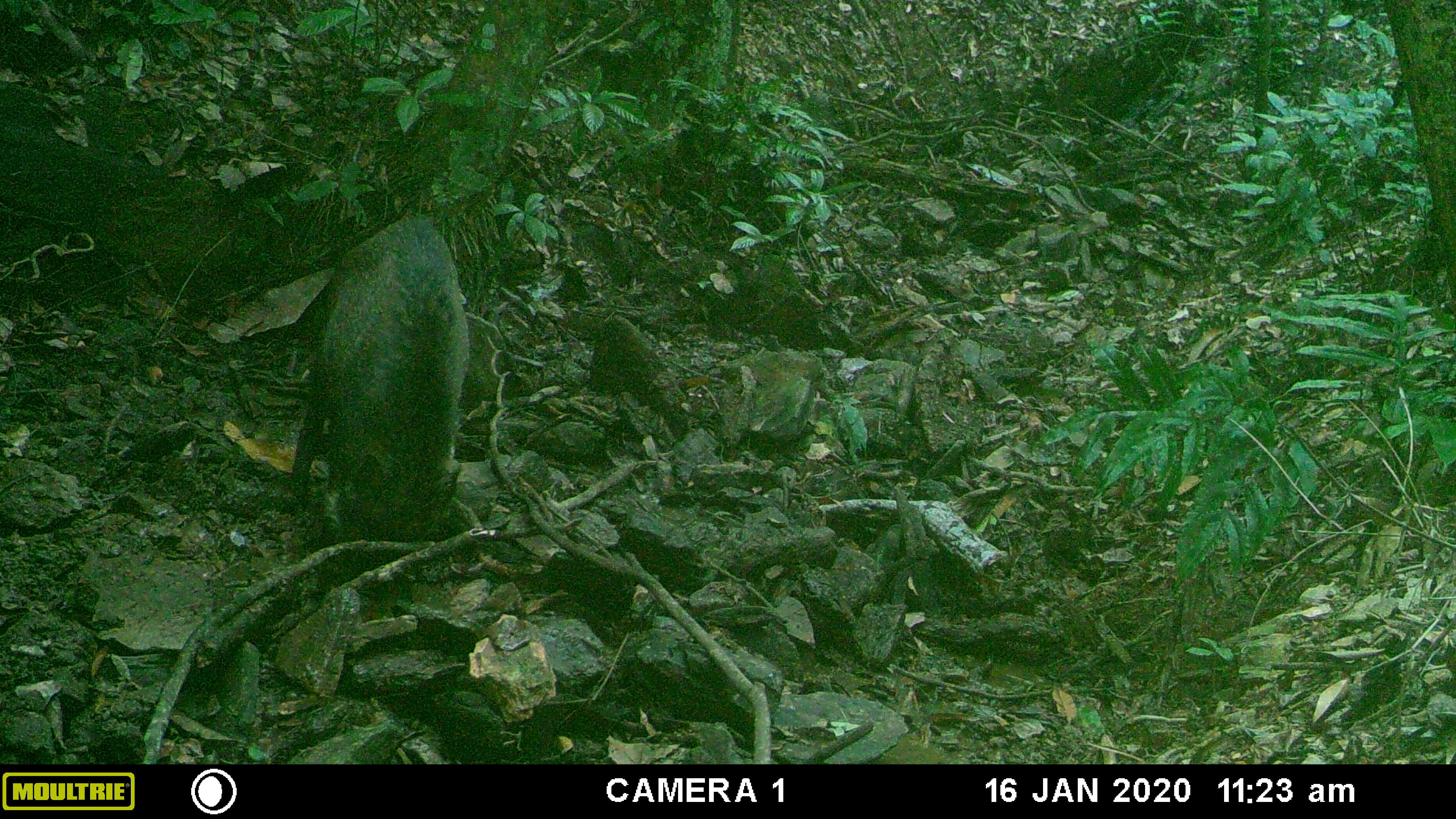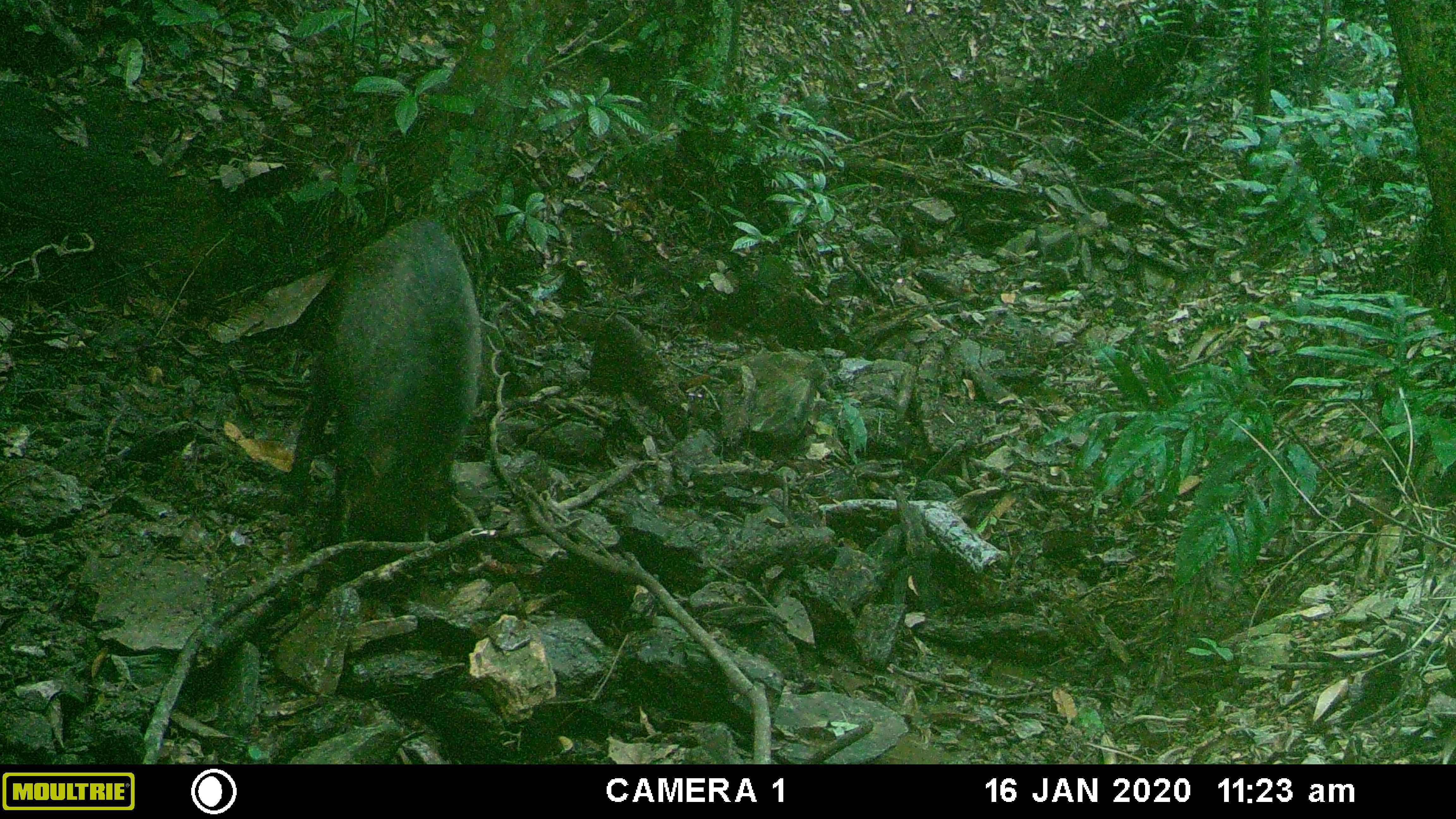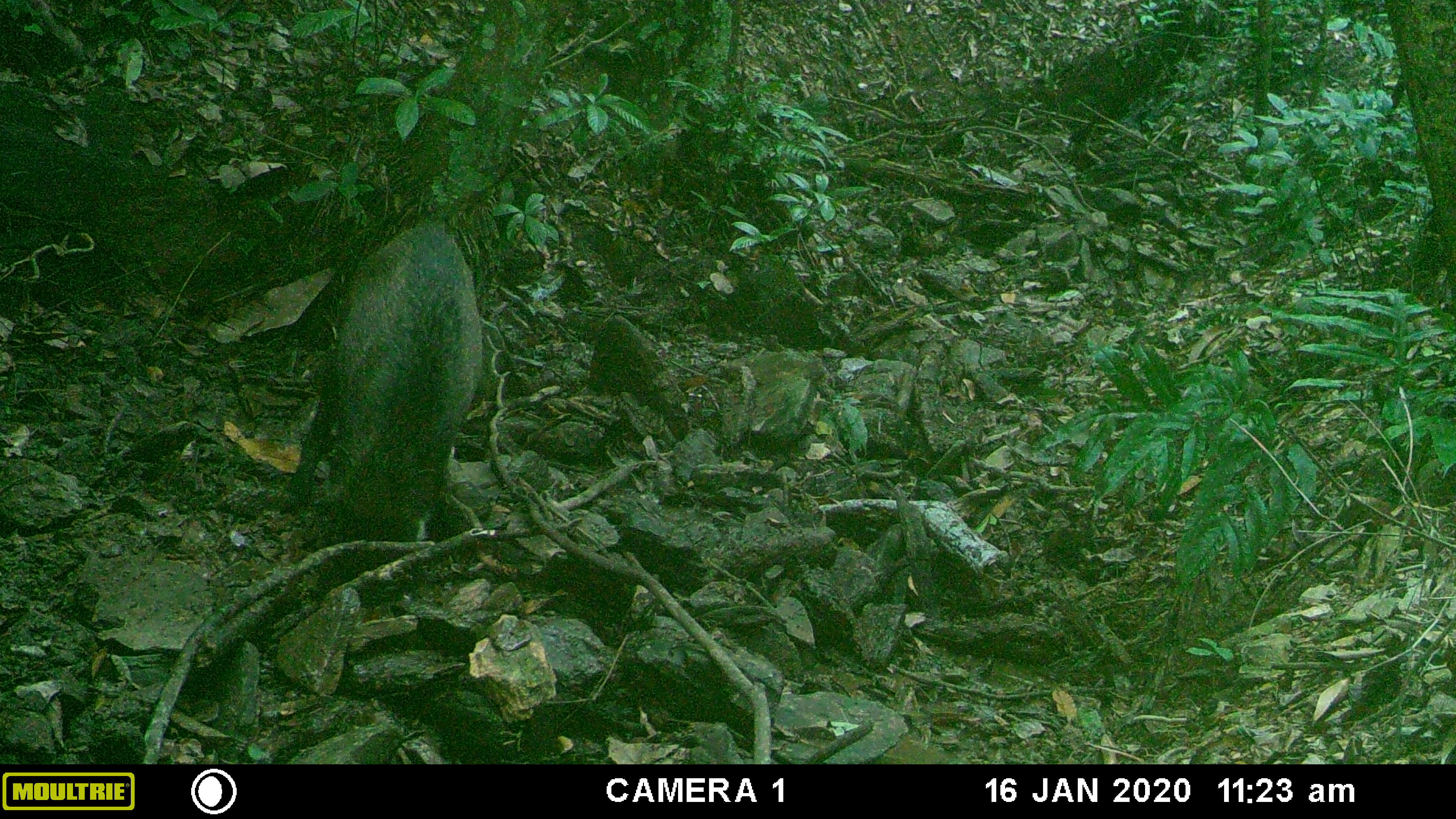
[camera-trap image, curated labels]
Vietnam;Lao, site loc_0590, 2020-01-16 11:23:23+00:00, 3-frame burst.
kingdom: Animalia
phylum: Chordata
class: Mammalia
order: Artiodactyla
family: Suidae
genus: Sus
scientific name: Sus scrofa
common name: eurasian wild pig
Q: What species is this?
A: Eurasian wild pig (Sus scrofa).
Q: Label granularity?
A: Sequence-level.